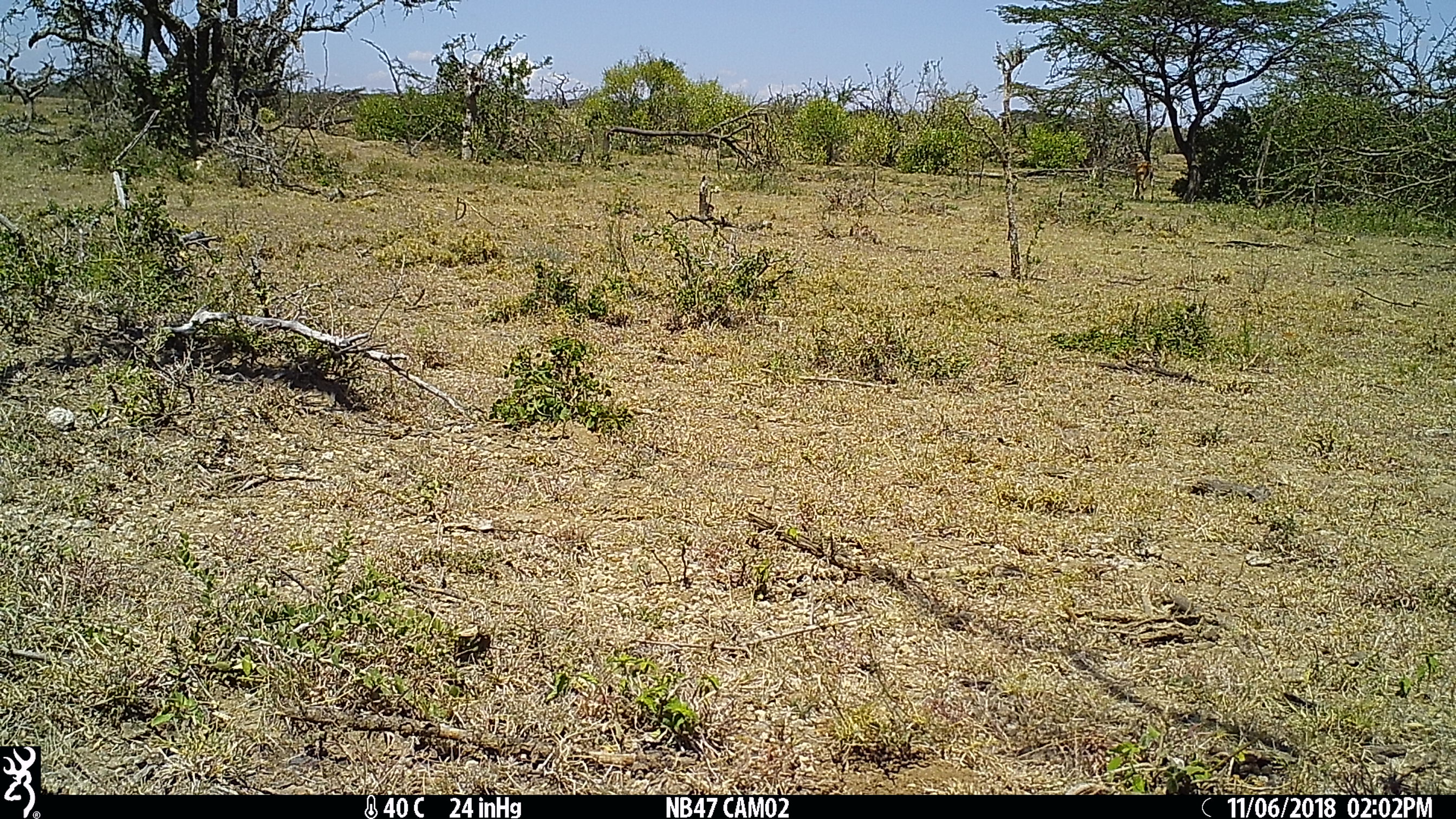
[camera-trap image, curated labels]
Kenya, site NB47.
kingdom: Animalia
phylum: Chordata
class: Mammalia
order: Artiodactyla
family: Bovidae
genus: Eudorcas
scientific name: Eudorcas thomsonii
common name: thomon's gazelle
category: gazelle thomsons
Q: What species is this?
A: Gazelle thomsons (thomon's gazelle) (Eudorcas thomsonii).